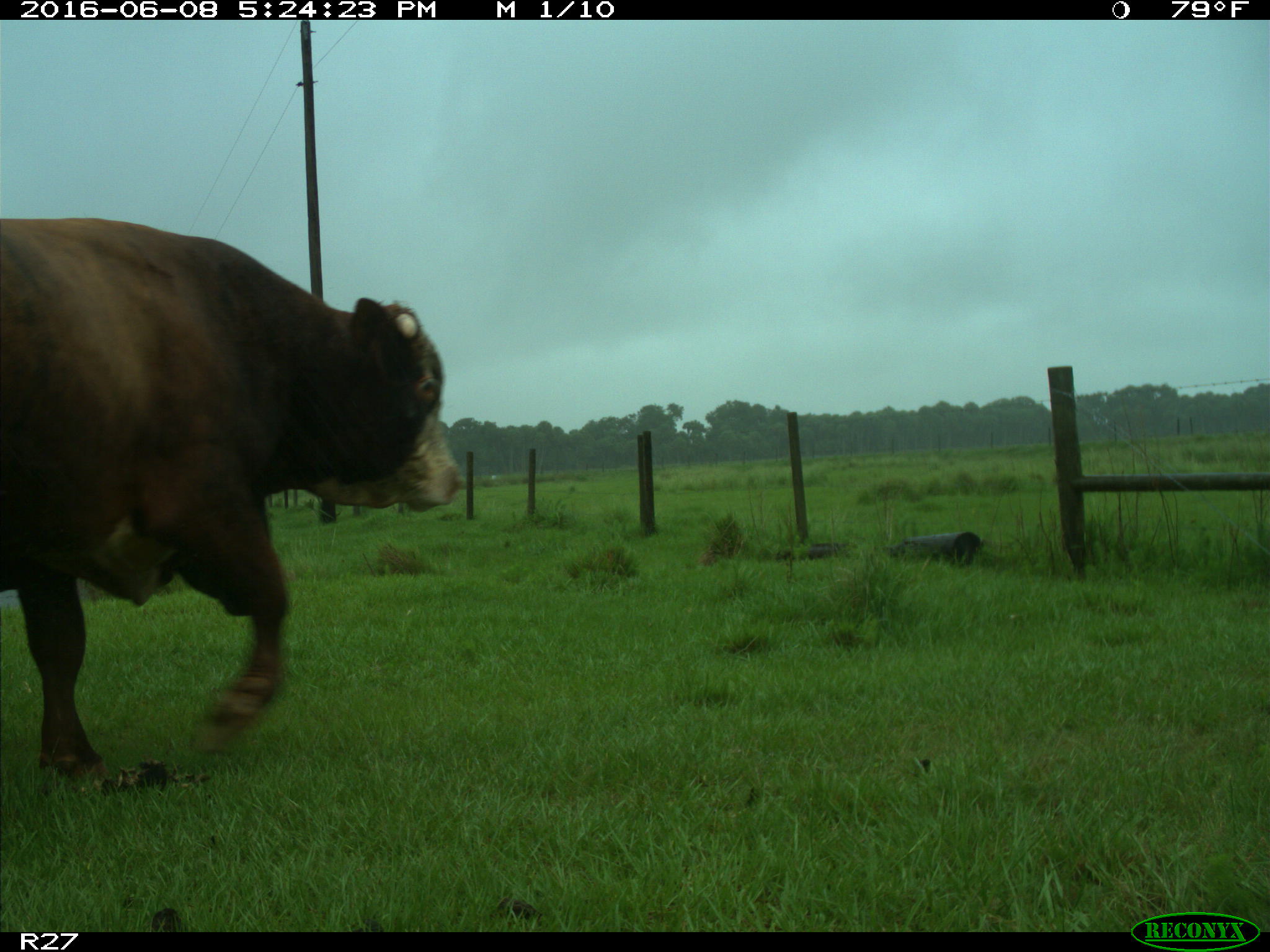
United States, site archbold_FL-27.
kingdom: Animalia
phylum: Chordata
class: Mammalia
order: Artiodactyla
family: Bovidae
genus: Bos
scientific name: Bos taurus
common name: domestic cow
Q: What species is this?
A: Bos taurus (domestic cow).